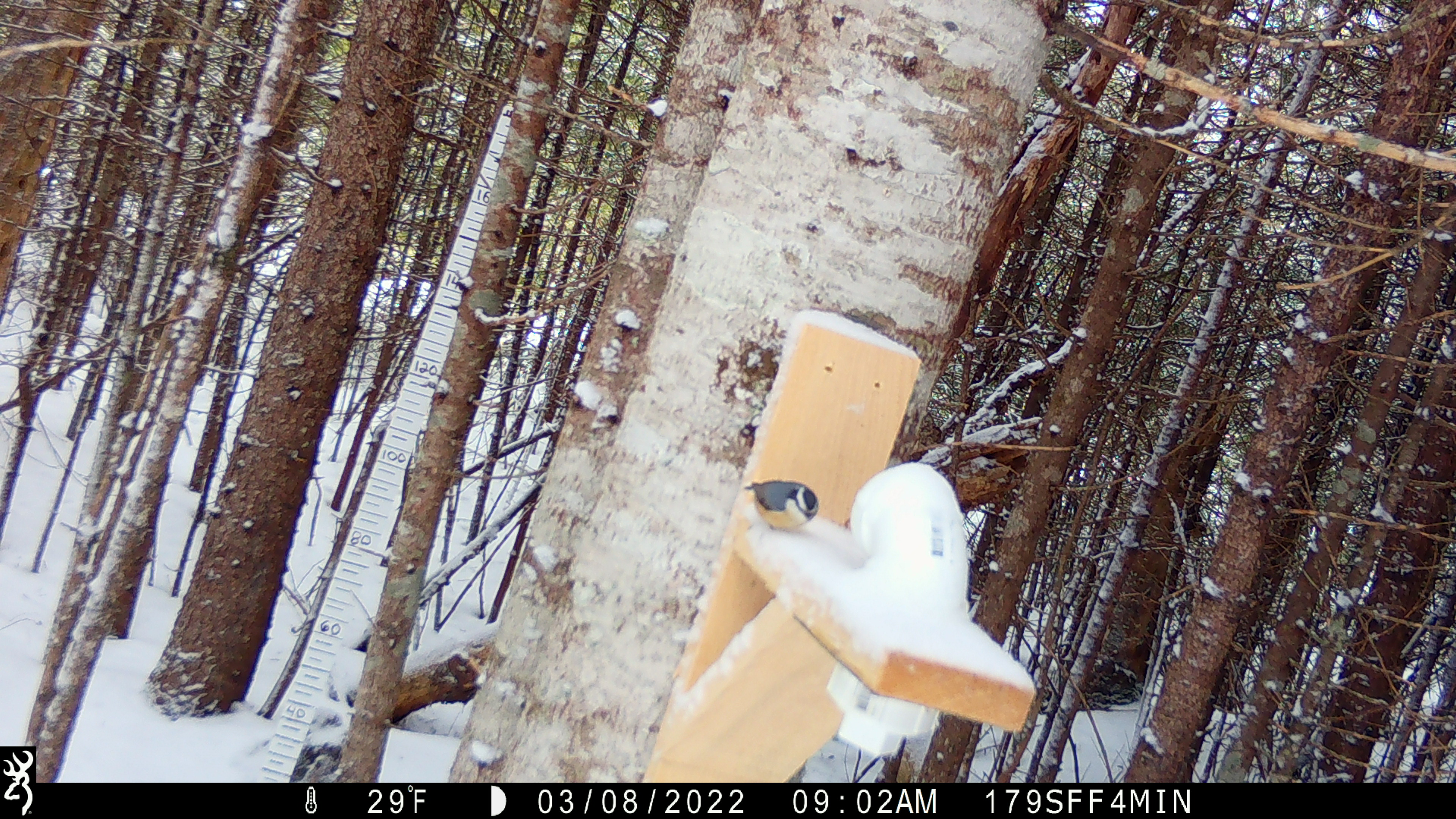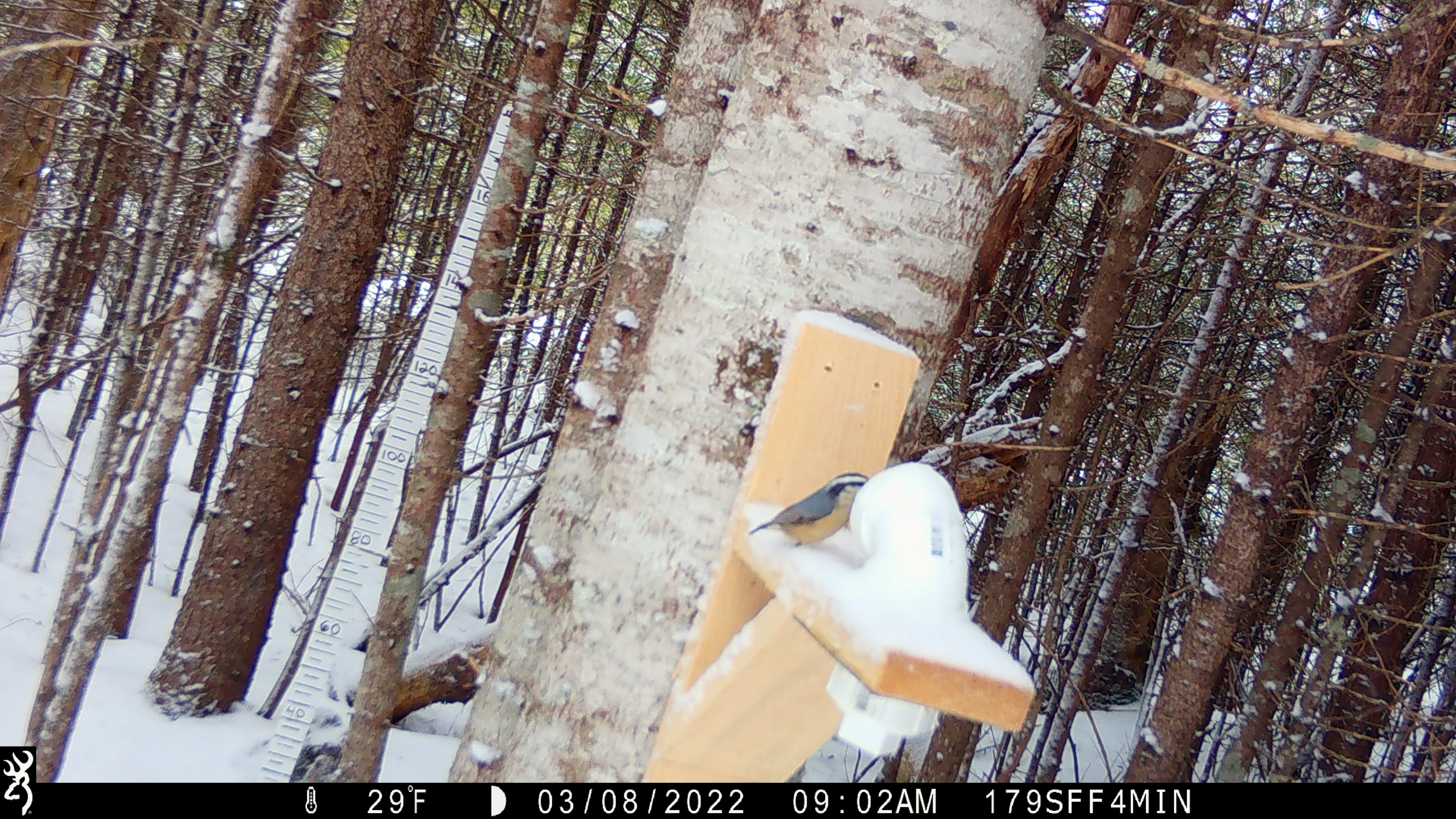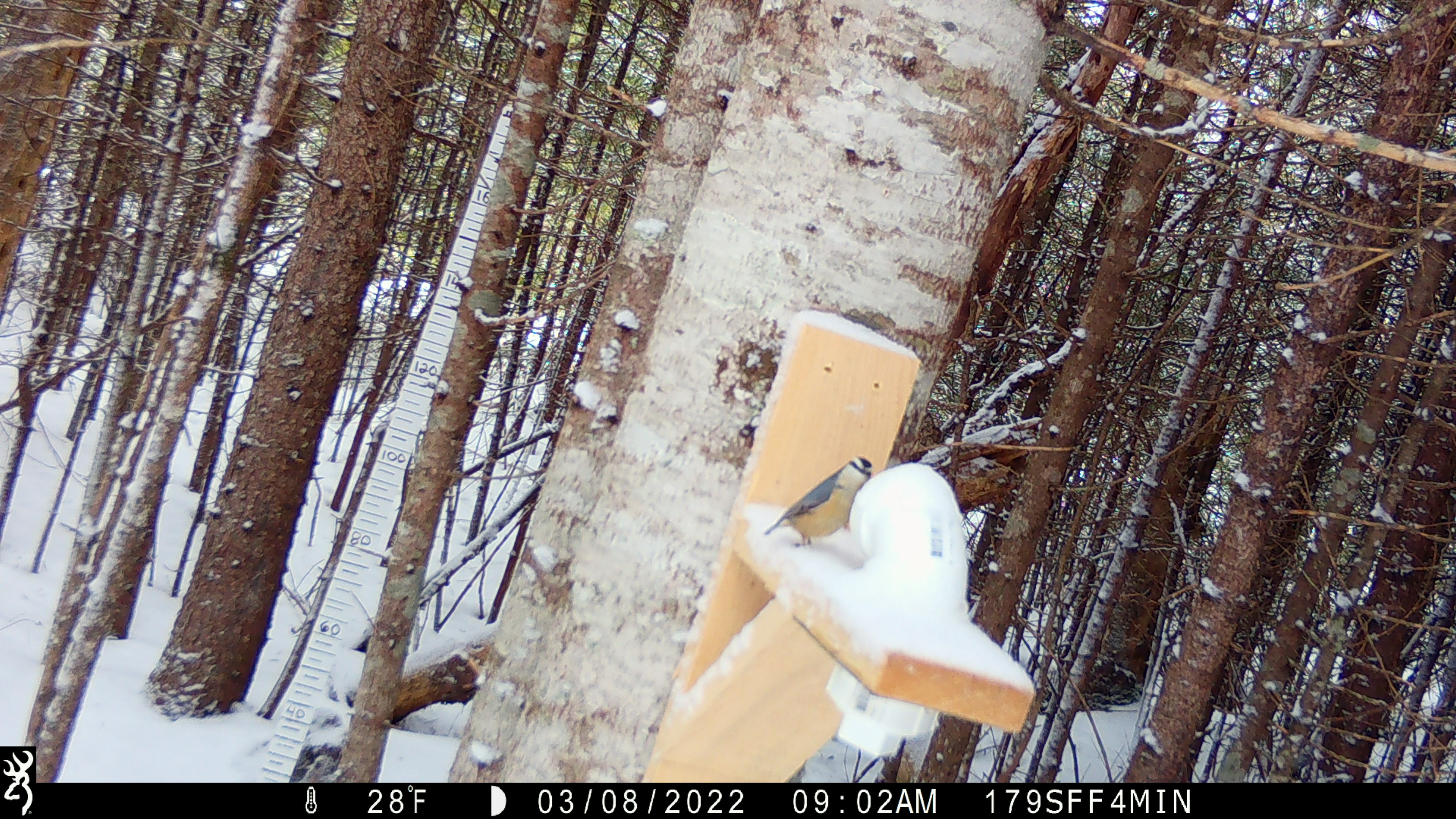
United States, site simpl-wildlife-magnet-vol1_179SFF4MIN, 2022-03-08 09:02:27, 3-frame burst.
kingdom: Animalia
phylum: Chordata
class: Aves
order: Passeriformes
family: Sittidae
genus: Sitta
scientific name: Sitta canadensis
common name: red-breasted nuthatch